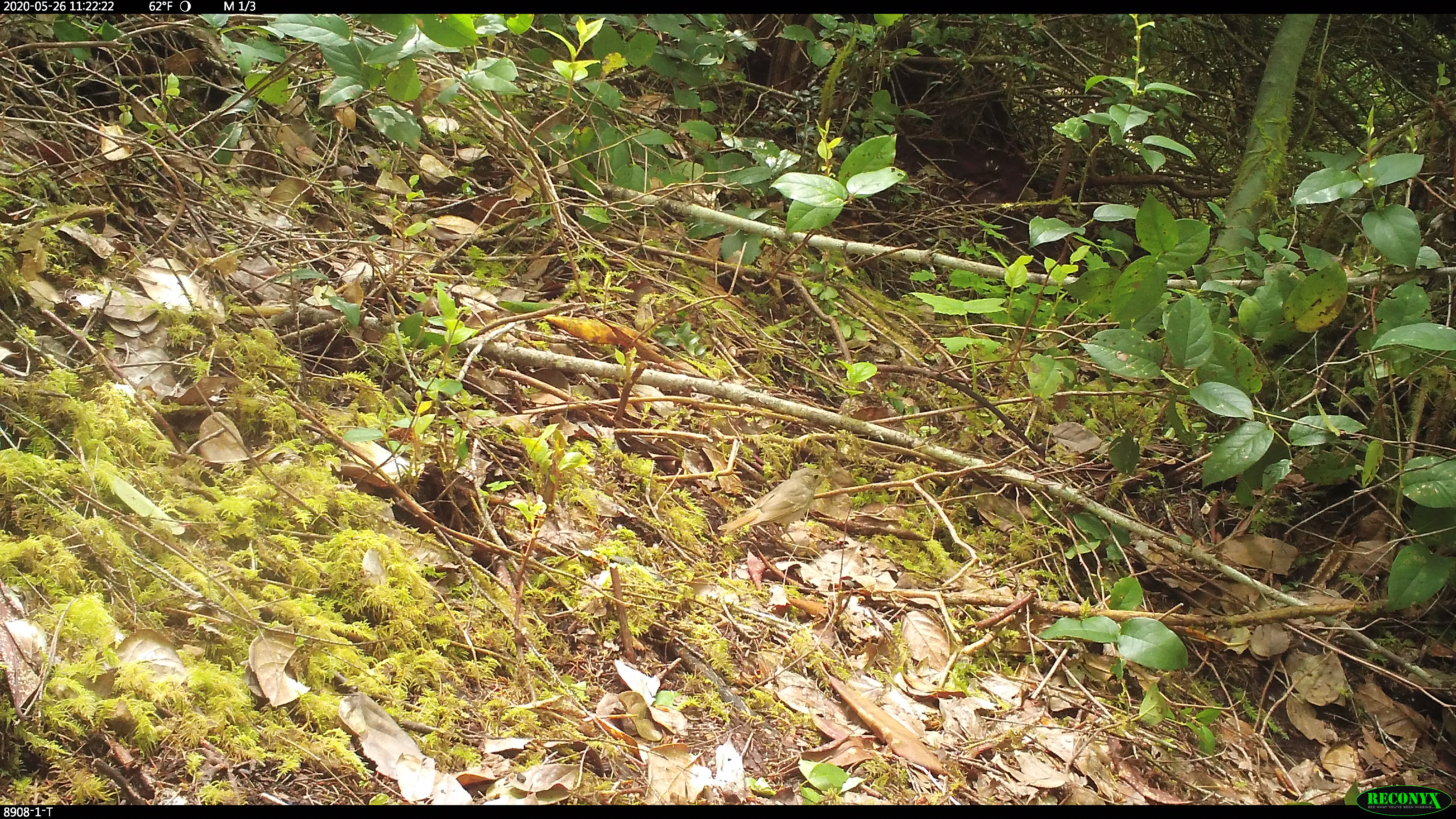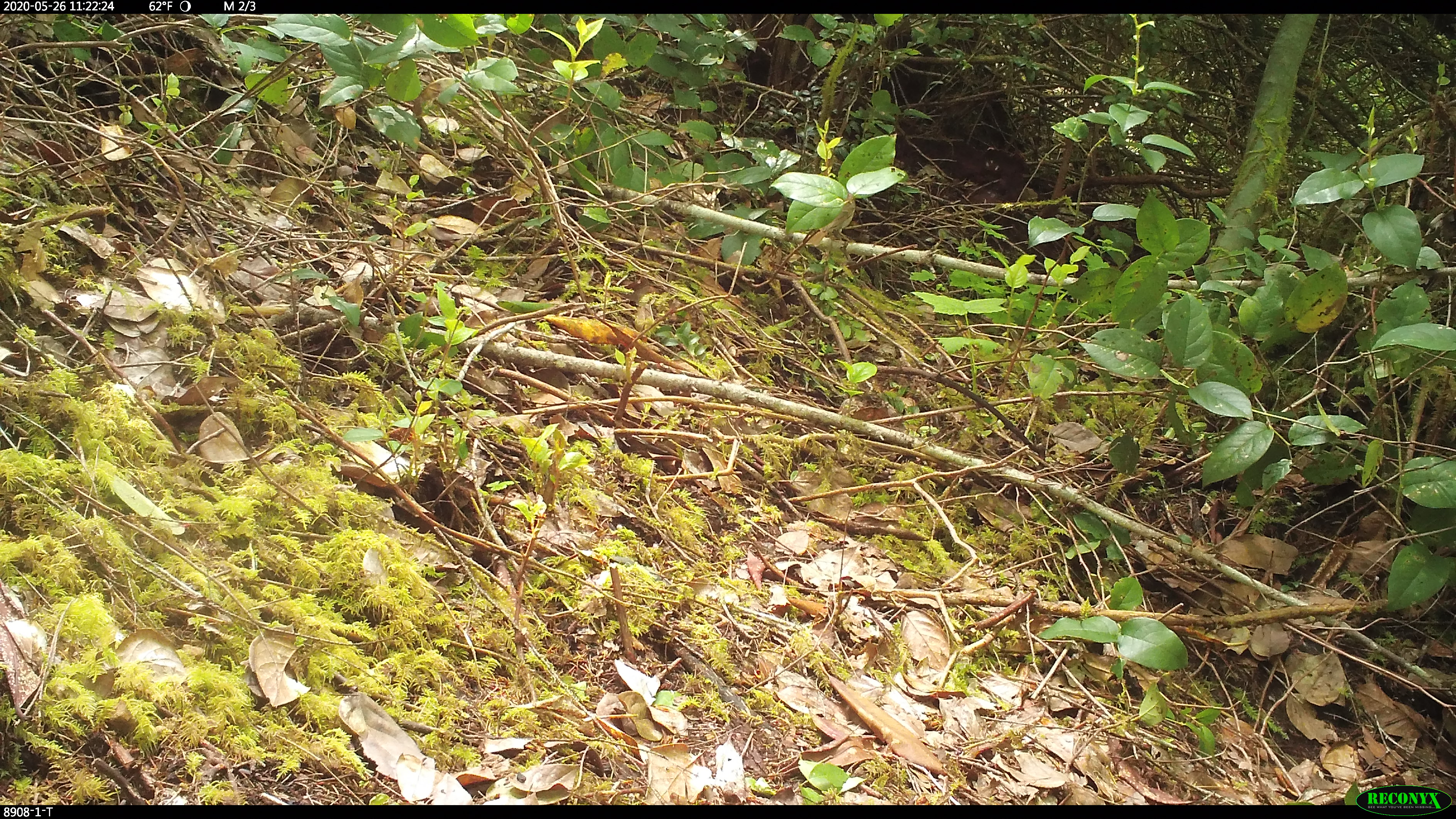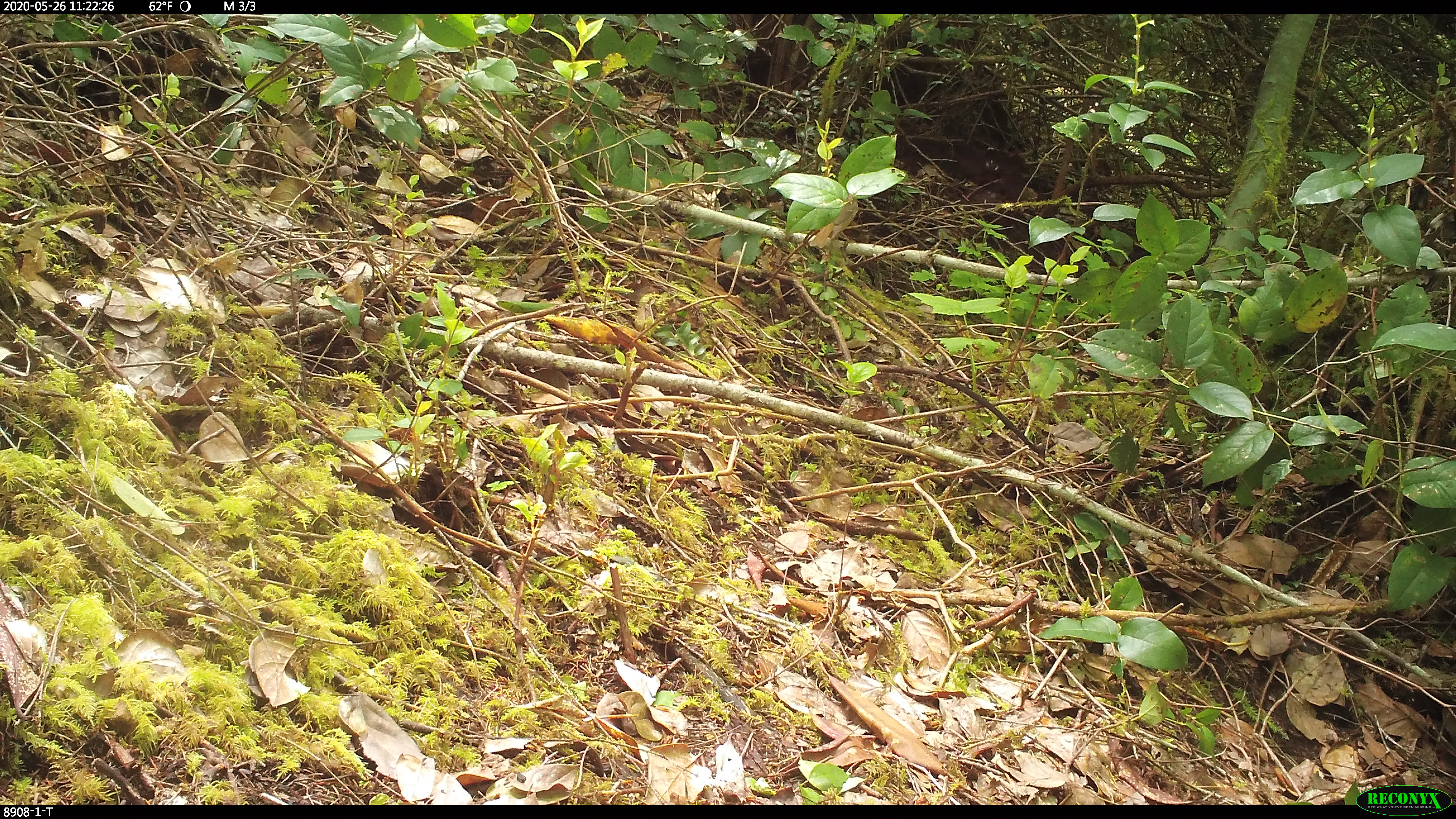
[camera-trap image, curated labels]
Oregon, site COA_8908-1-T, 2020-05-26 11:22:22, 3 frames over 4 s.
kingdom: Animalia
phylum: Chordata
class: Aves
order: Passeriformes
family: Turdidae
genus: Catharus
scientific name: Catharus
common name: brown thrushes and nightingale-thrushes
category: catharus species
Catharus species (brown thrushes and nightingale-thrushes) (Catharus).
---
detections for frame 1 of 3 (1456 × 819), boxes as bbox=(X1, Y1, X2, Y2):
catharus species: bbox=(714, 462, 829, 546)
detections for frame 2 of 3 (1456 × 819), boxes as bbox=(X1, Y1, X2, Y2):
catharus species: bbox=(804, 191, 858, 249)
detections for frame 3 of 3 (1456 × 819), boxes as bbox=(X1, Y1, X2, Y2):
catharus species: bbox=(805, 195, 861, 250)